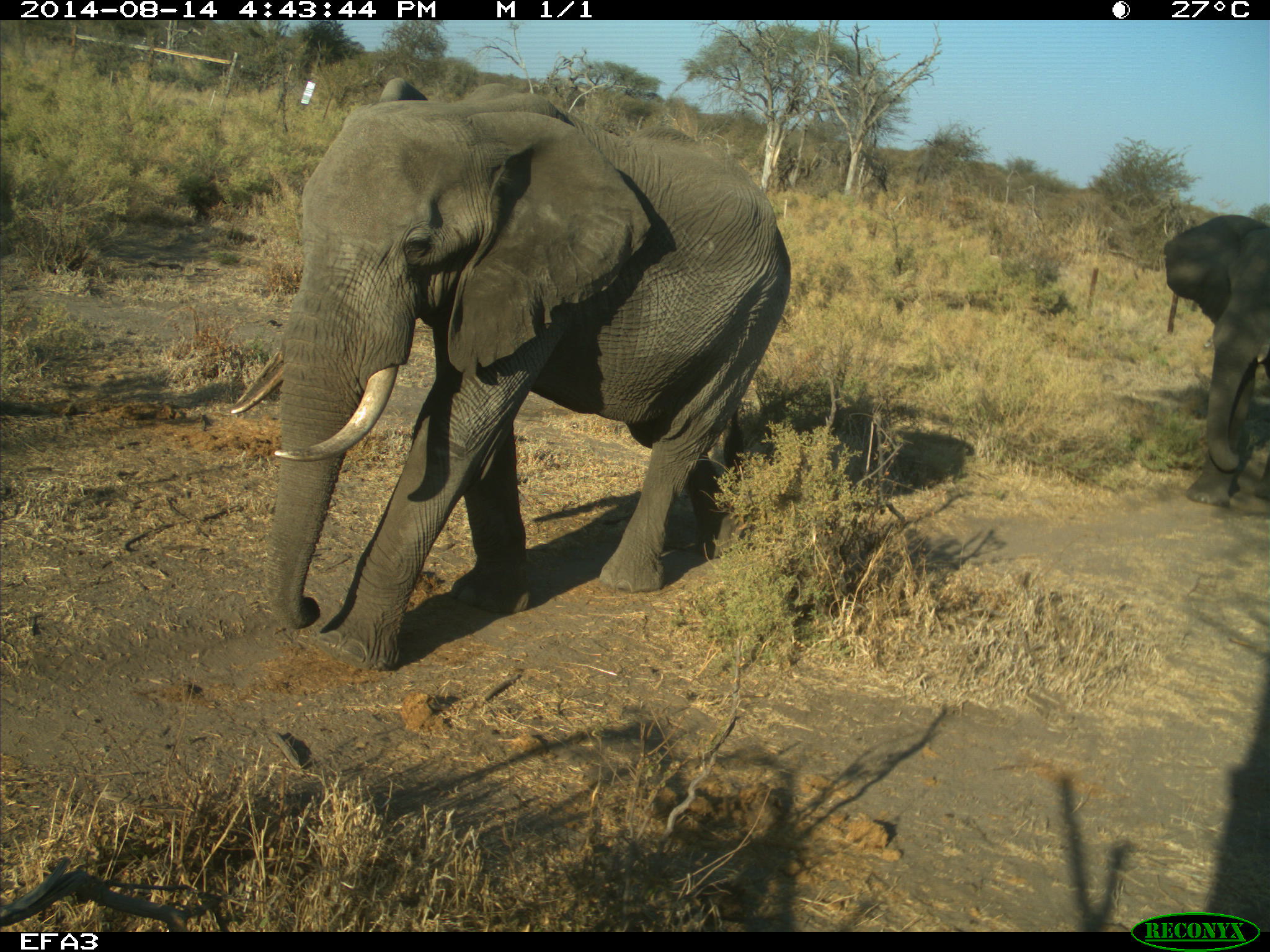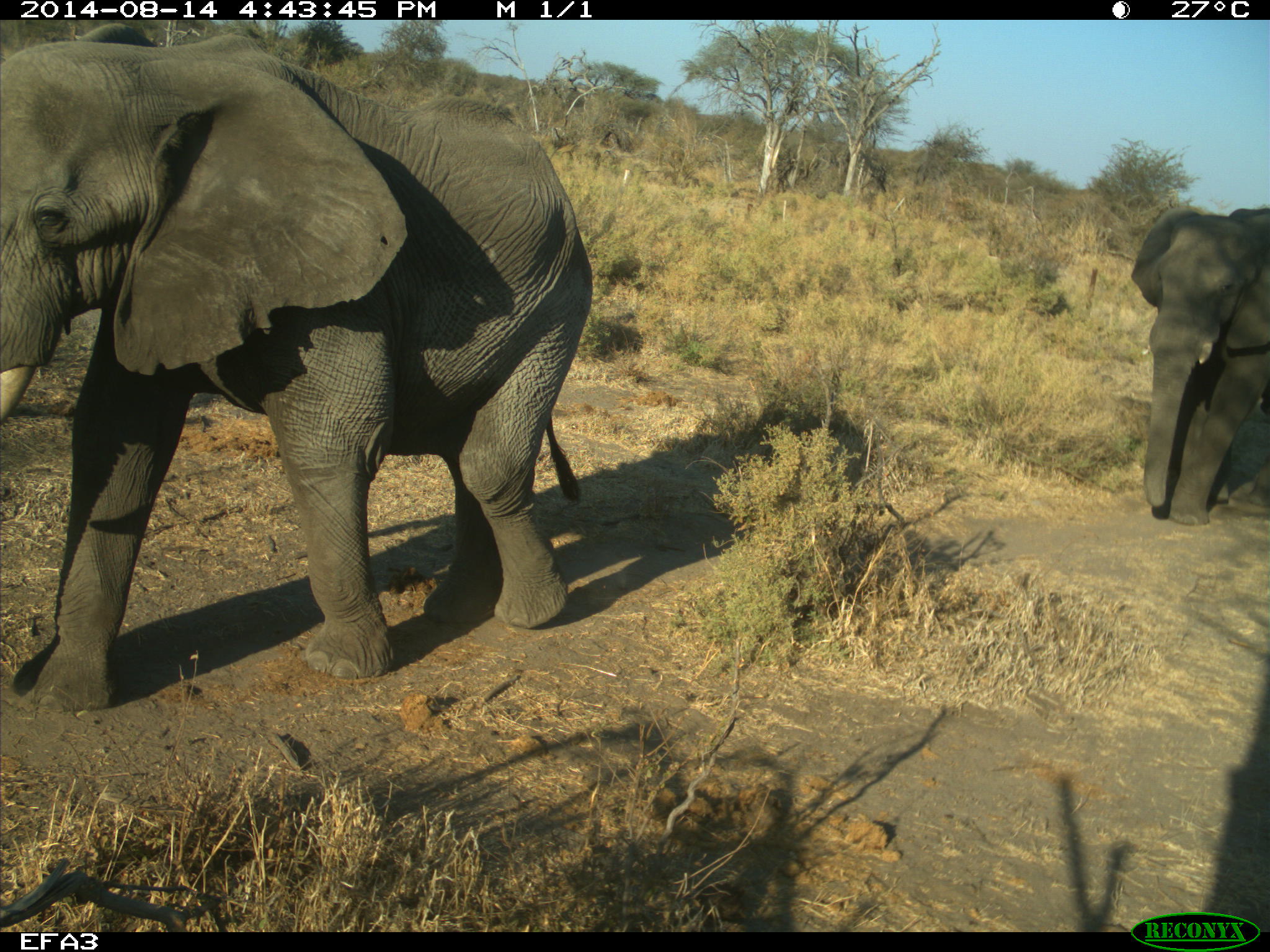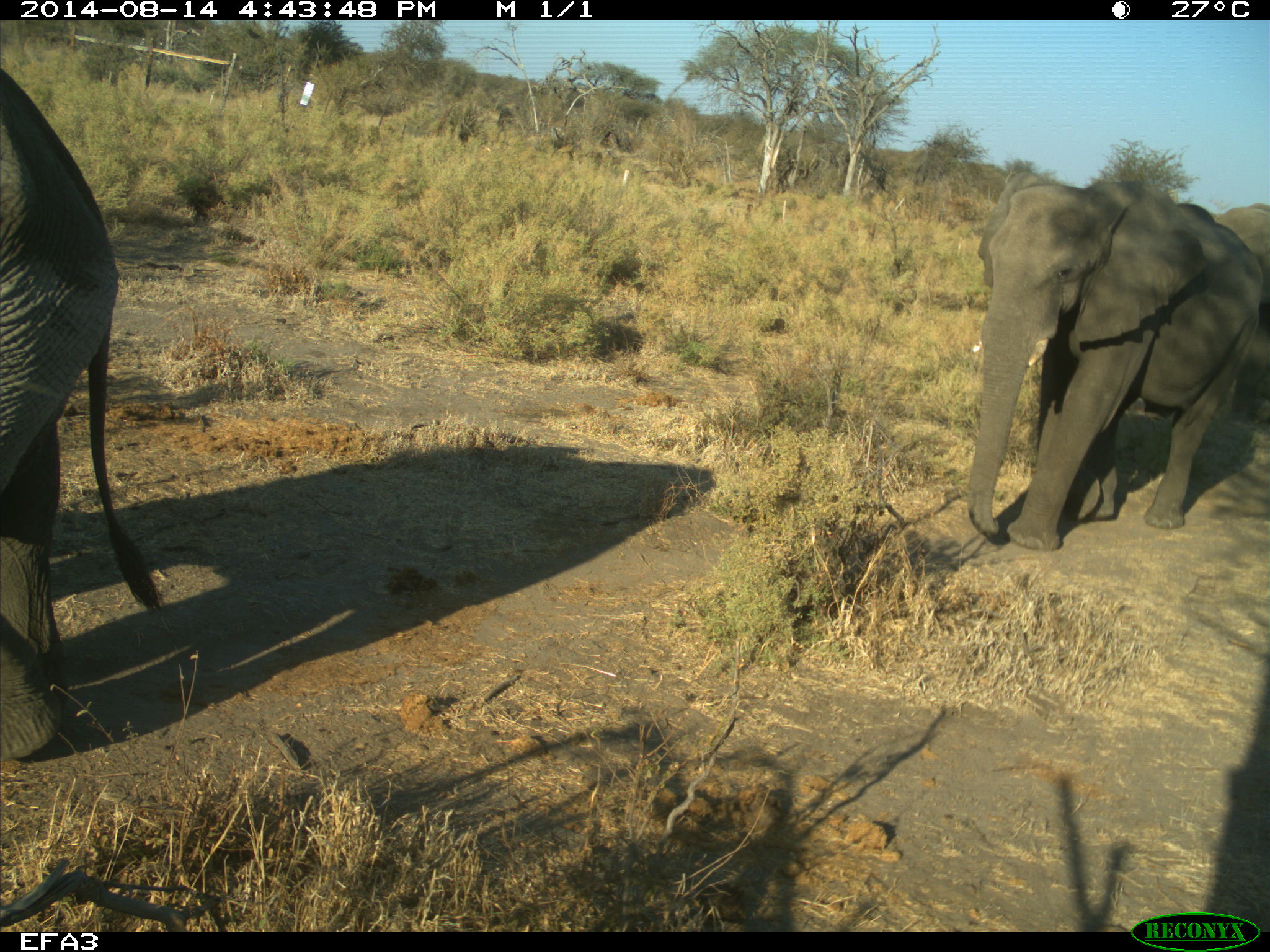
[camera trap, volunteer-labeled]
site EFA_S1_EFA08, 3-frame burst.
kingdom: Animalia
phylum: Chordata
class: Mammalia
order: Proboscidea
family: Elephantidae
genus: Loxodonta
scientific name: Loxodonta africana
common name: african bush elephant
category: elephant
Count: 2.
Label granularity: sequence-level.